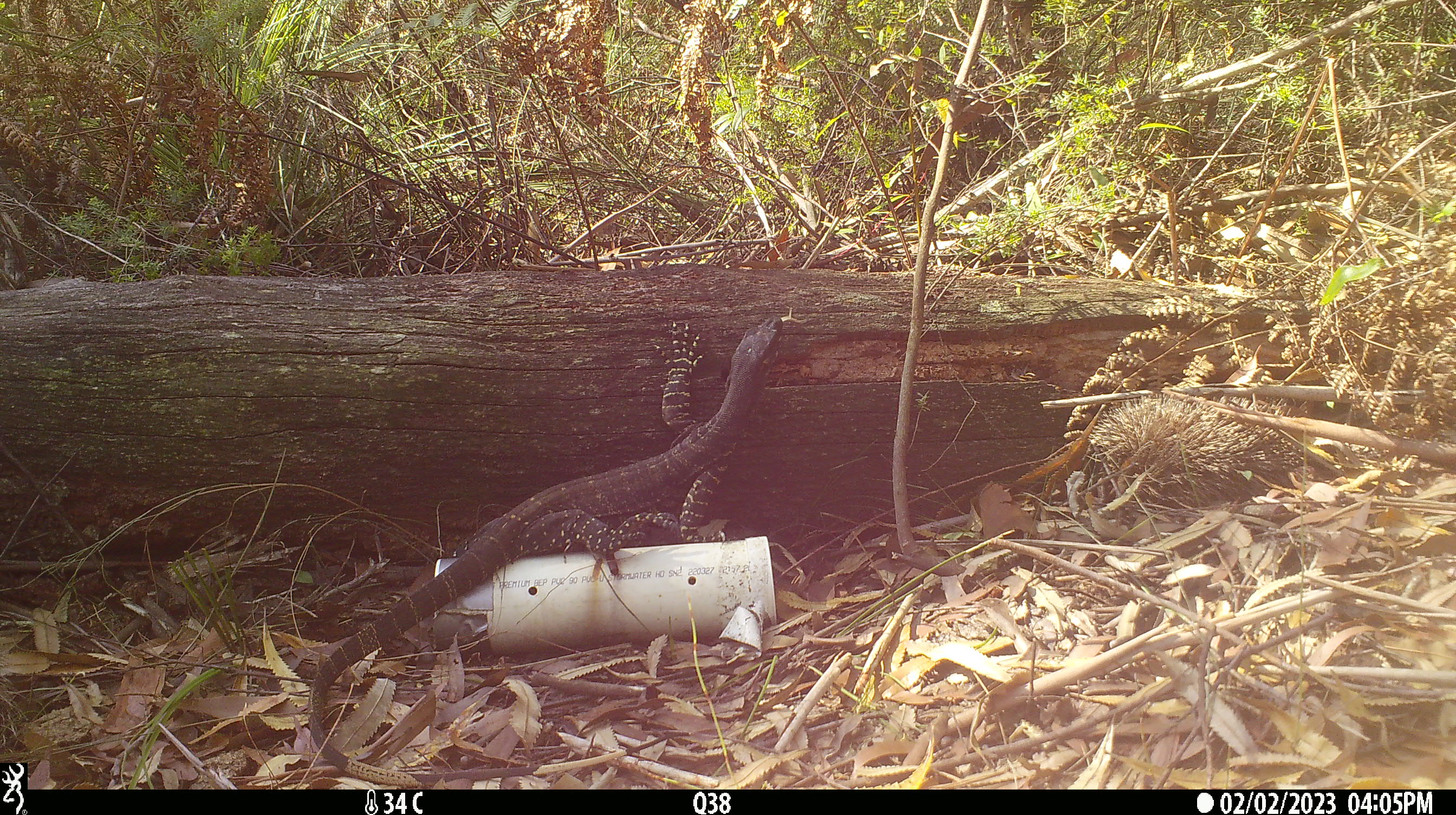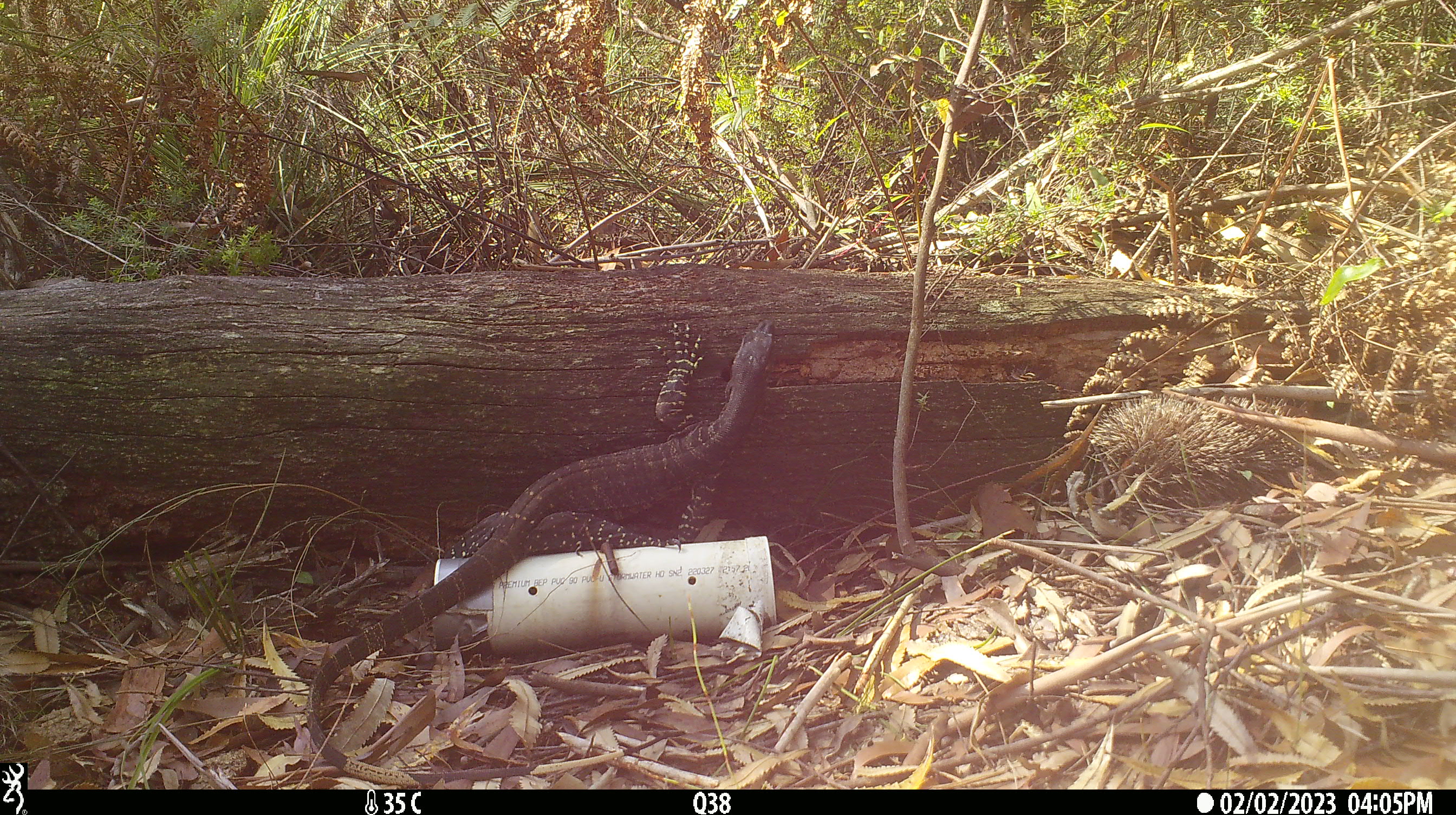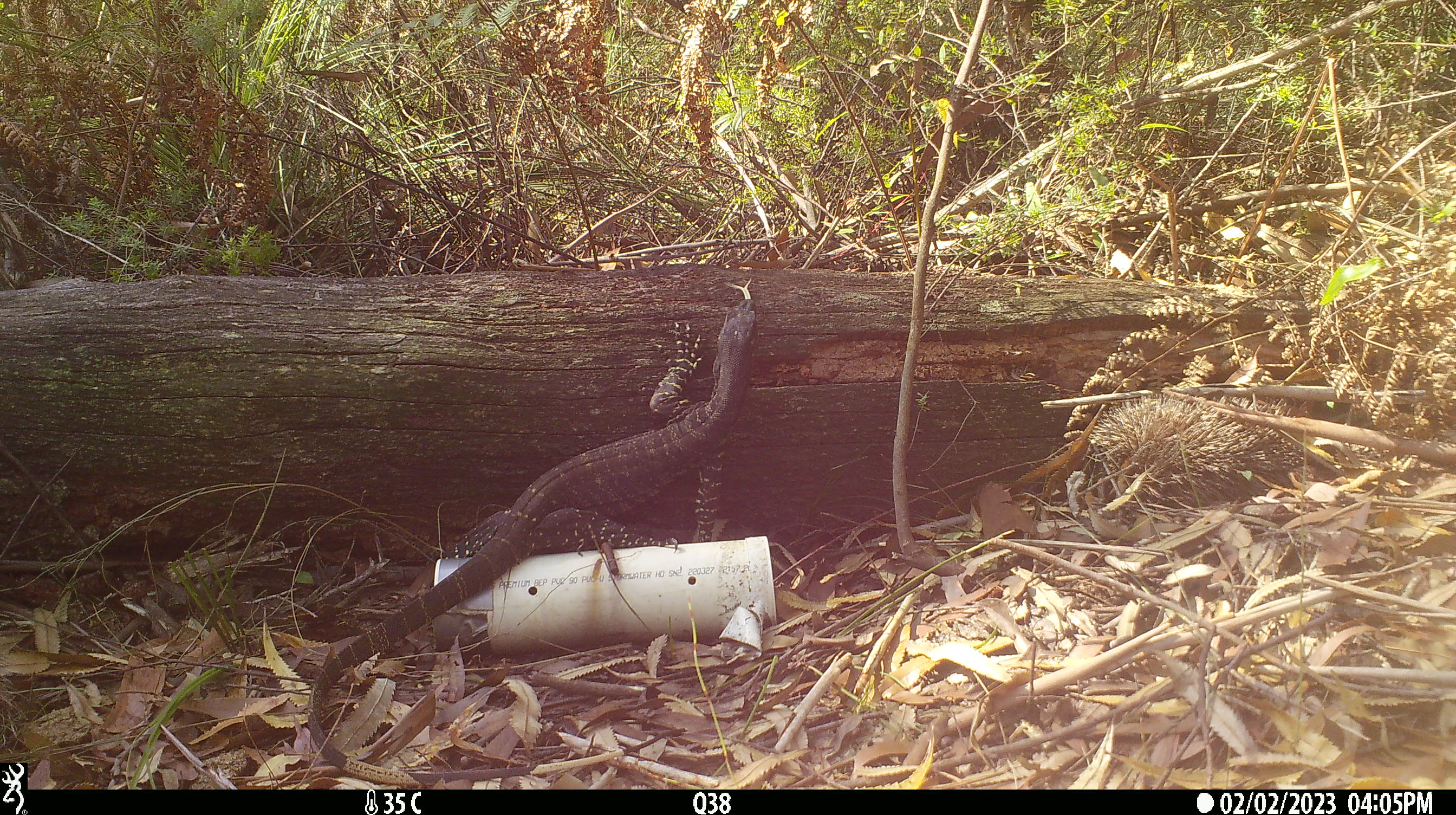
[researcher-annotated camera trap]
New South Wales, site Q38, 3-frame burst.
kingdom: Animalia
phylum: Chordata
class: Reptilia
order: Squamata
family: Varanidae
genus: Varanus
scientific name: Varanus varius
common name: lace monitor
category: goanna